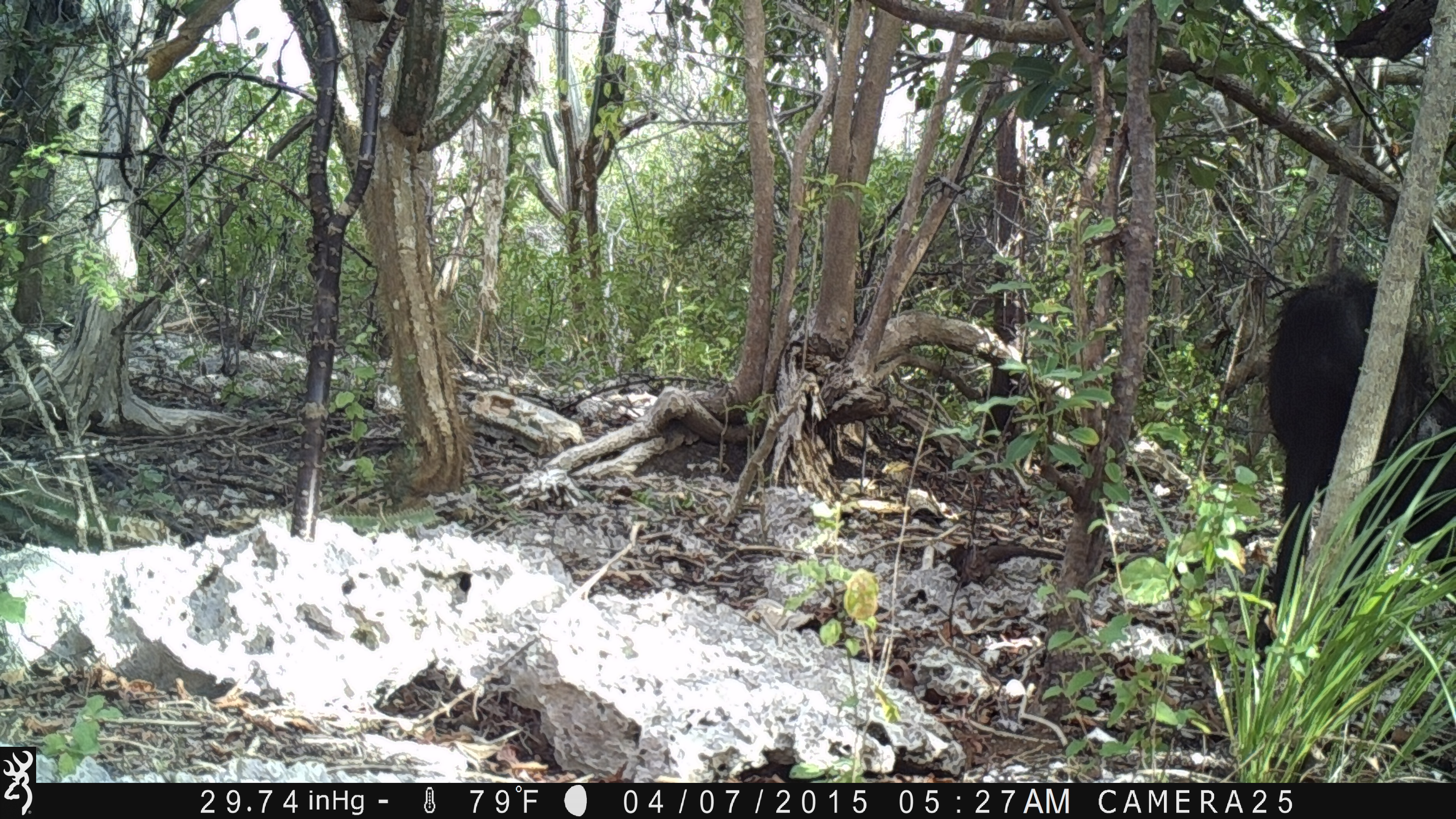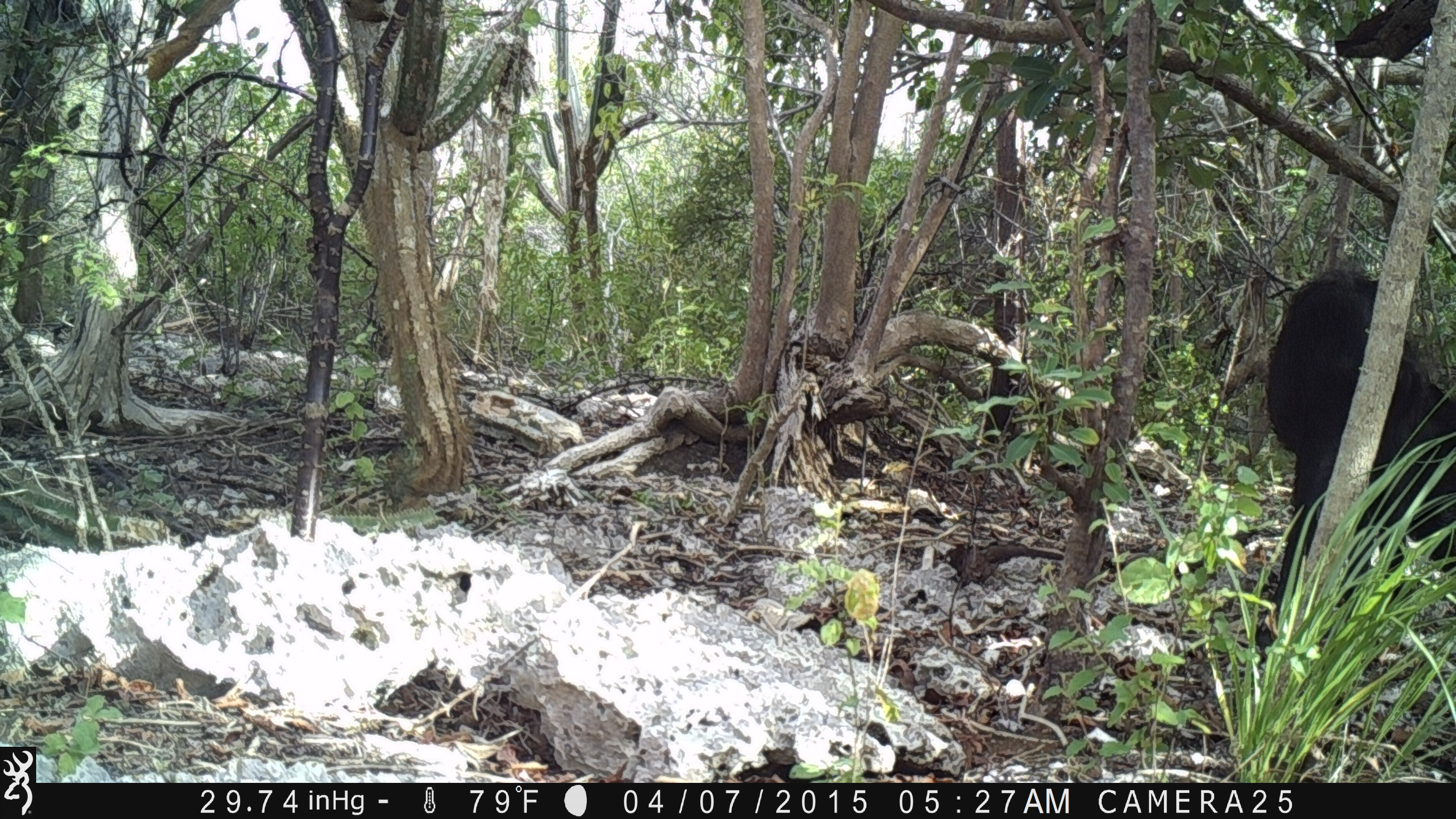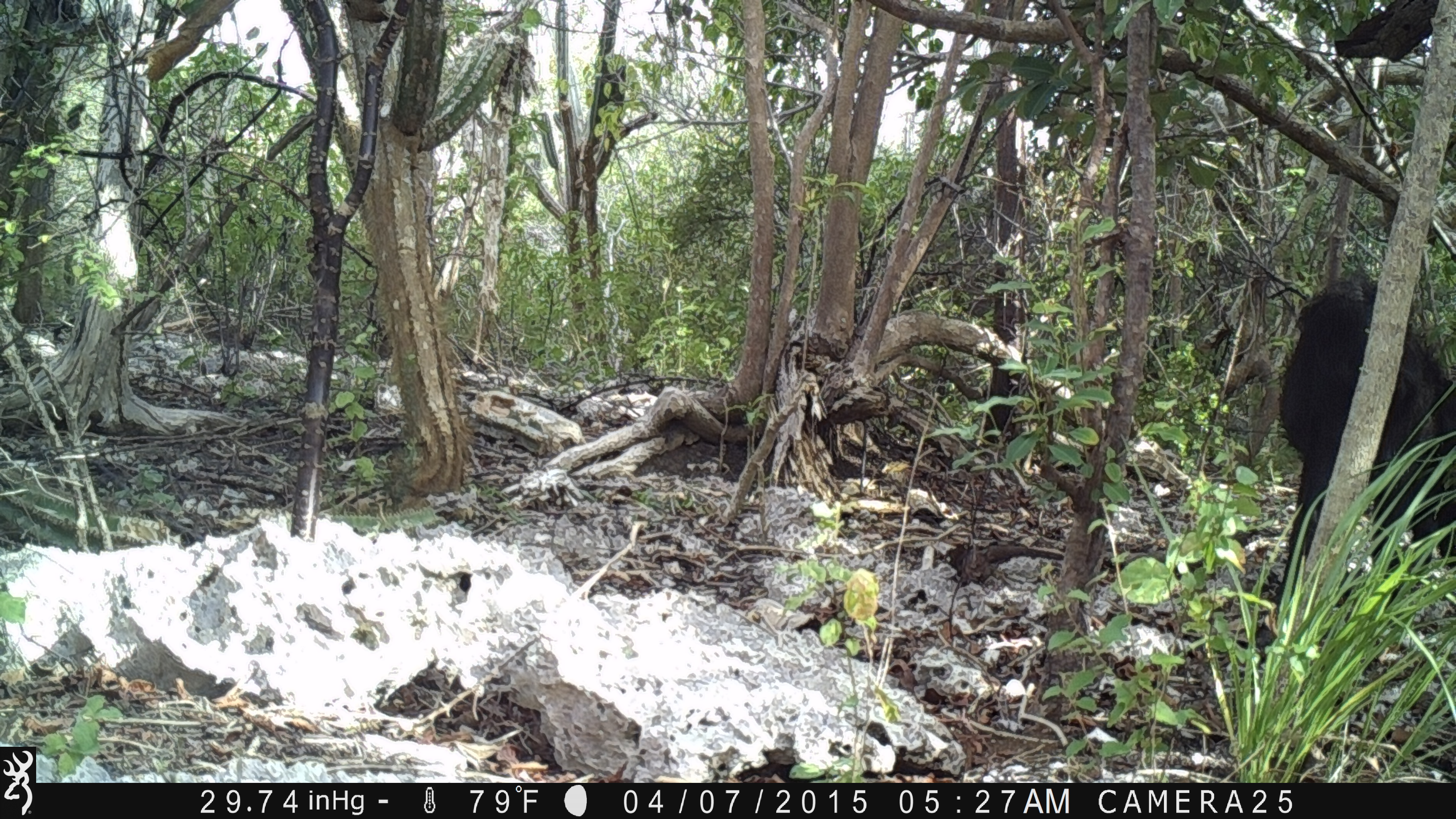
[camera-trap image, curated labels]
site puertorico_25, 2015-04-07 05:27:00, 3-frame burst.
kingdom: Animalia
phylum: Chordata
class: Mammalia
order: Artiodactyla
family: Suidae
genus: Sus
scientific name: Sus scrofa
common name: pig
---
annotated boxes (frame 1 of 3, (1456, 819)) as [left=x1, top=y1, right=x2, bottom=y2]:
pig: [left=1254, top=265, right=1454, bottom=654]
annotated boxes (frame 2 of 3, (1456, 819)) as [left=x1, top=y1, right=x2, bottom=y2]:
pig: [left=1256, top=266, right=1456, bottom=663]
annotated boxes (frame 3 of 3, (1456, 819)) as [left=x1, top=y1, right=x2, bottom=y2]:
pig: [left=1270, top=271, right=1456, bottom=648]